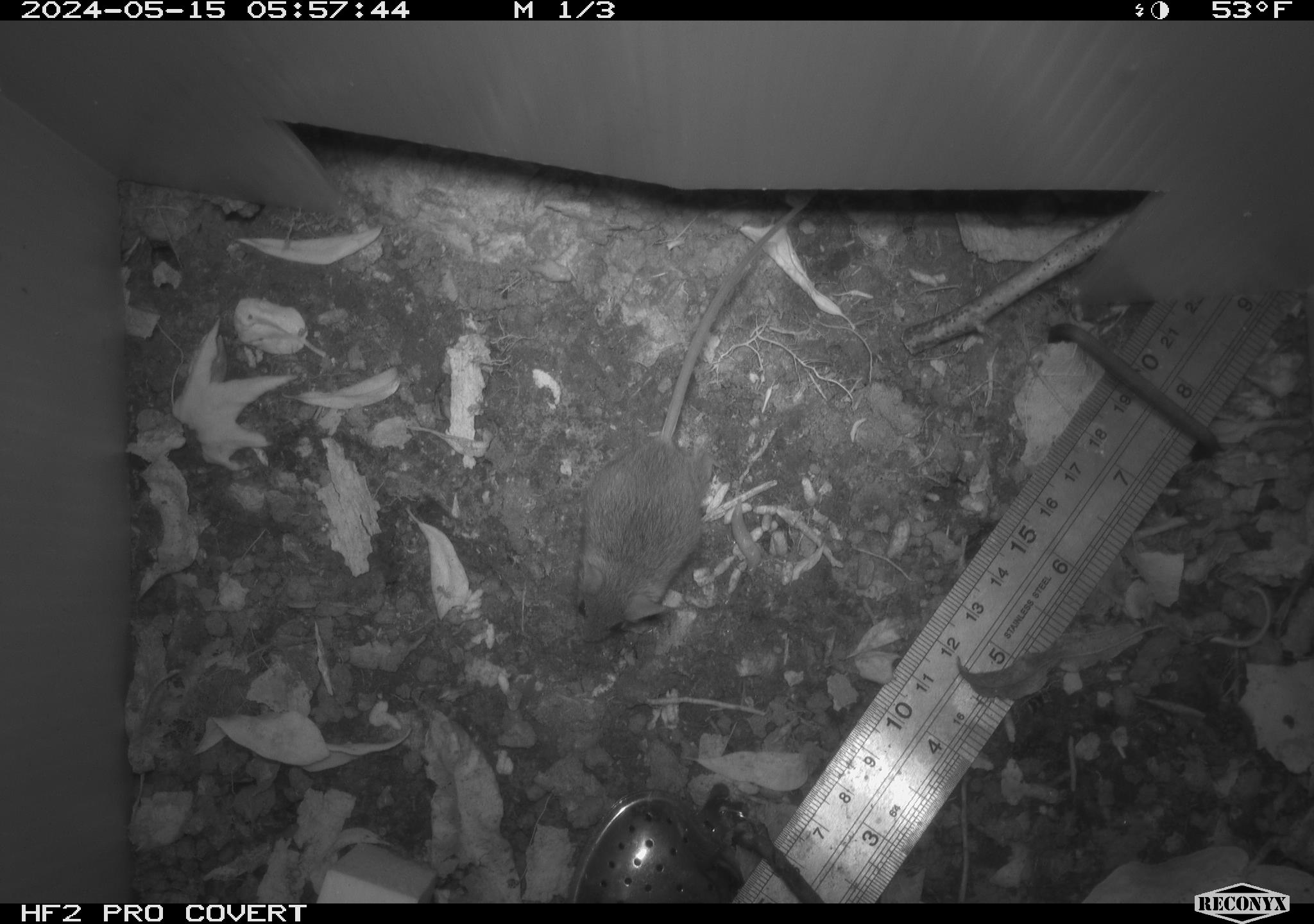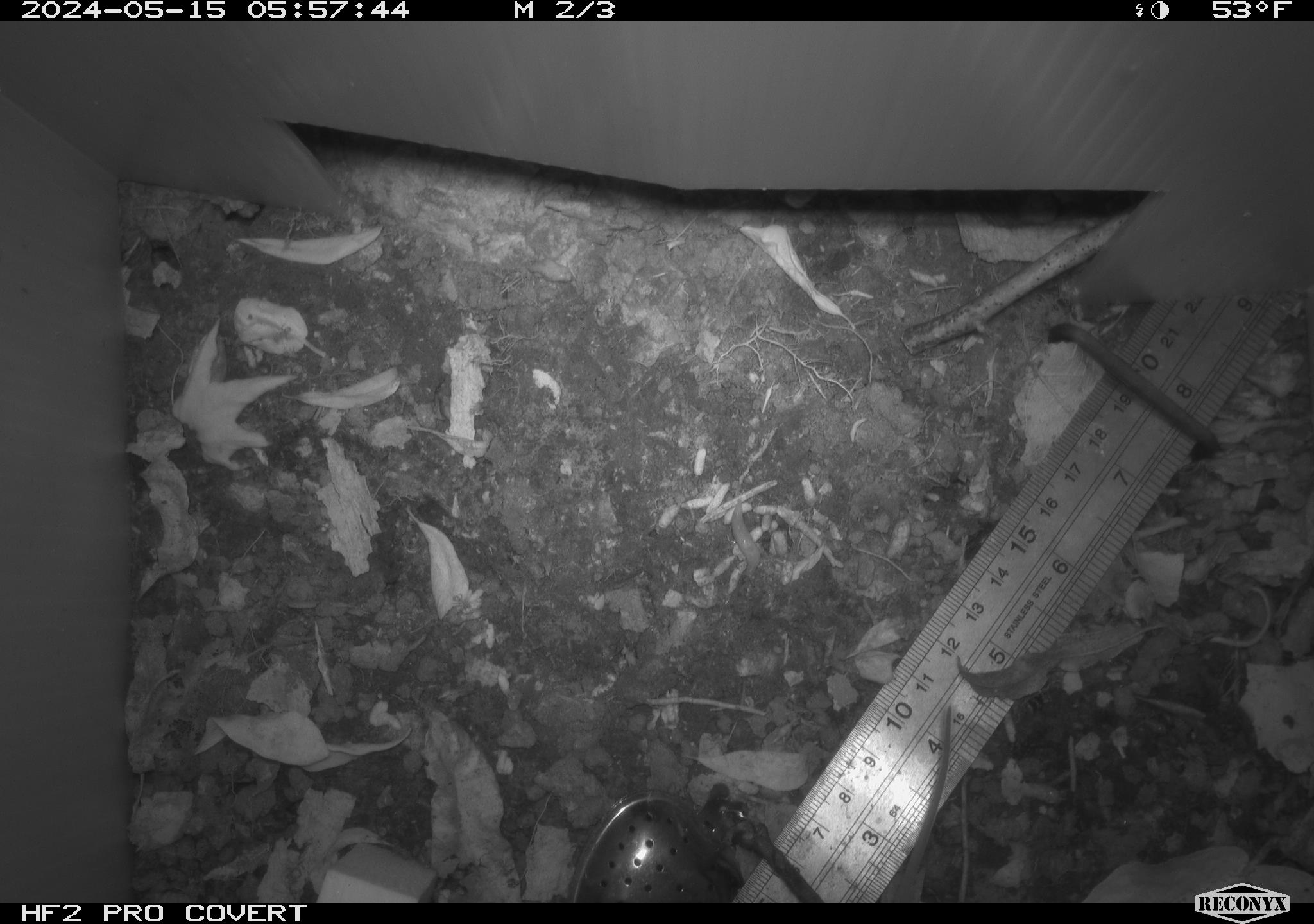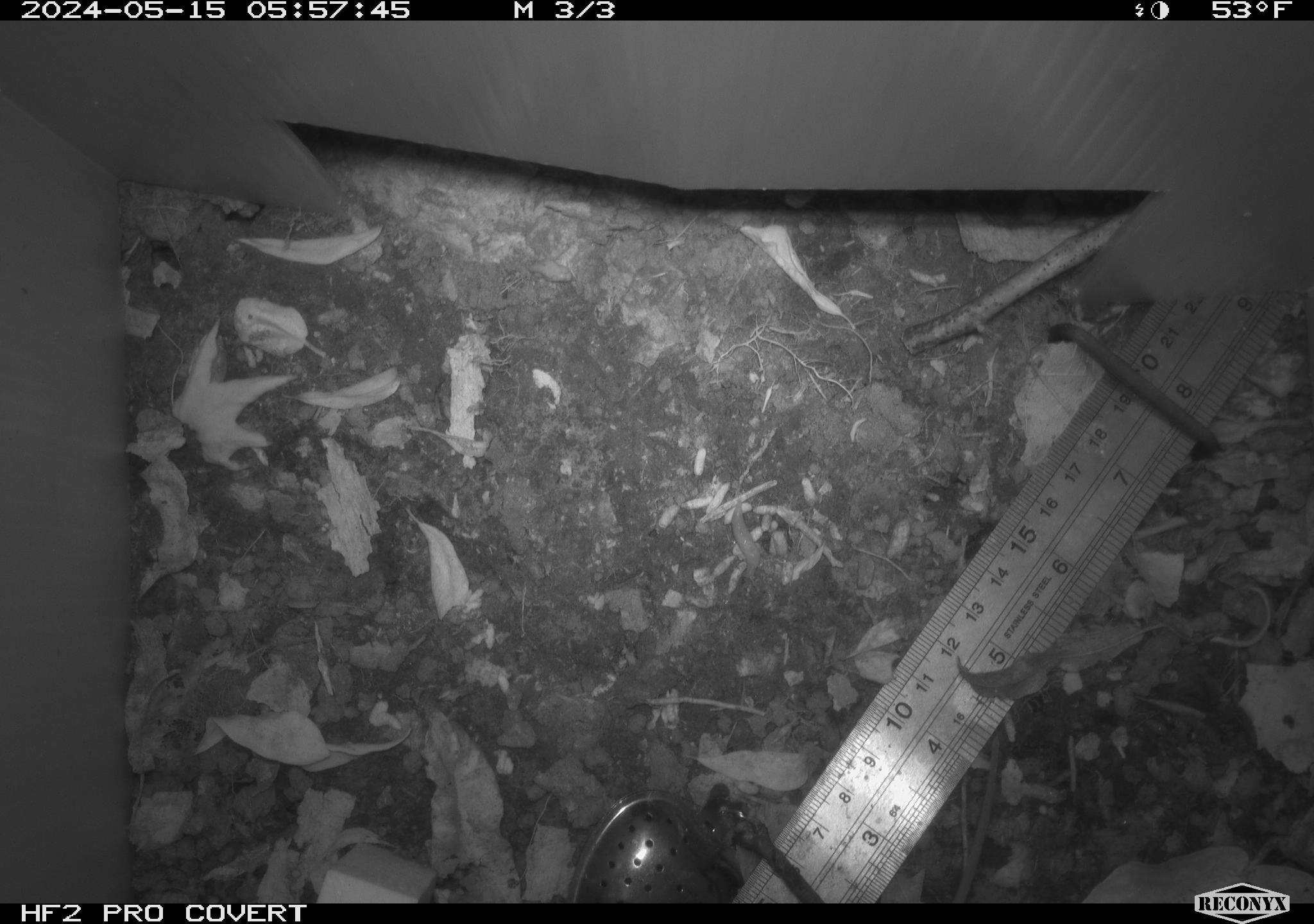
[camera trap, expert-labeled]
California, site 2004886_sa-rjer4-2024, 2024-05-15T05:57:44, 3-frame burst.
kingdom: Animalia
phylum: Chordata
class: Mammalia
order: Rodentia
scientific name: Rodentia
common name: mouse species